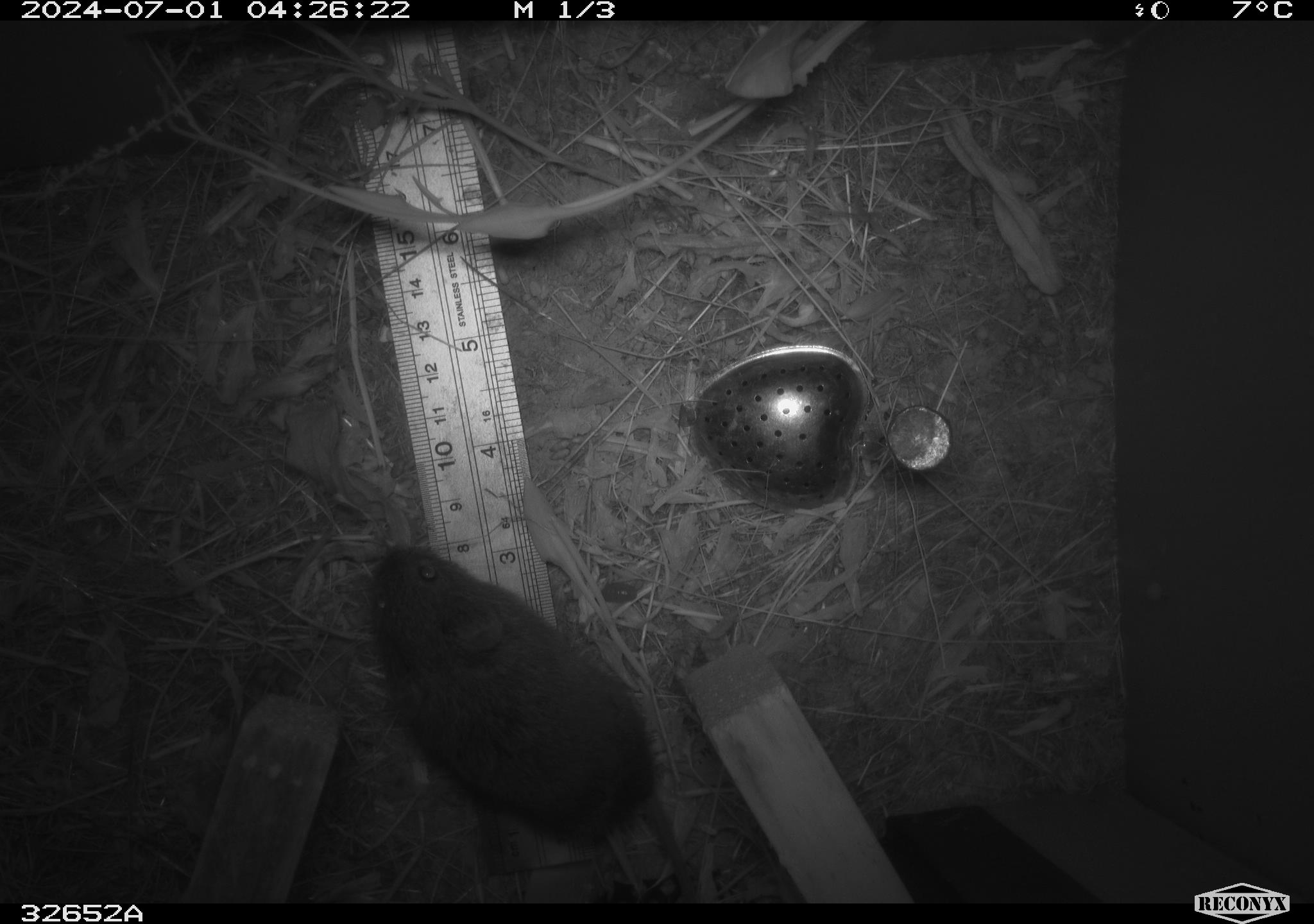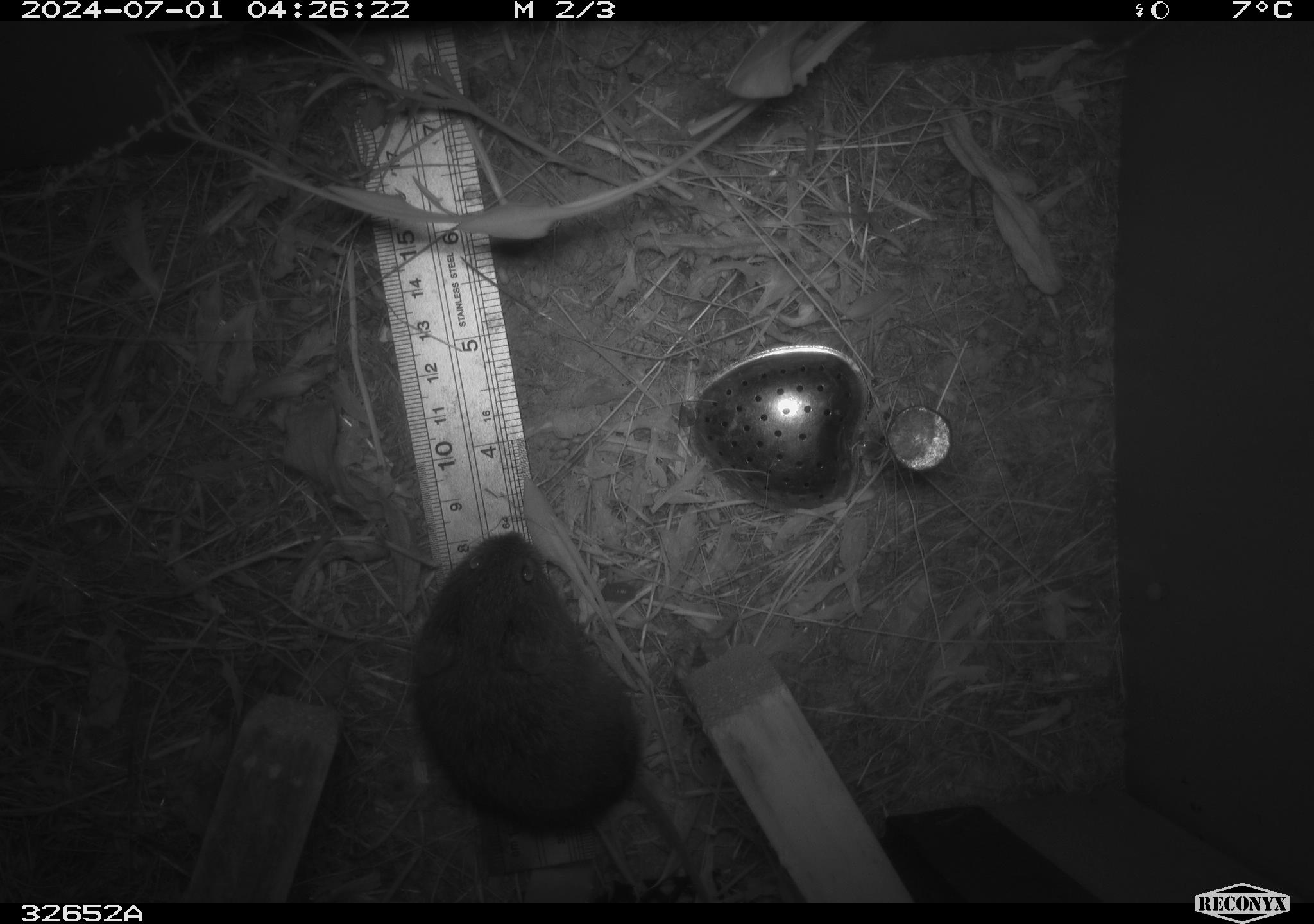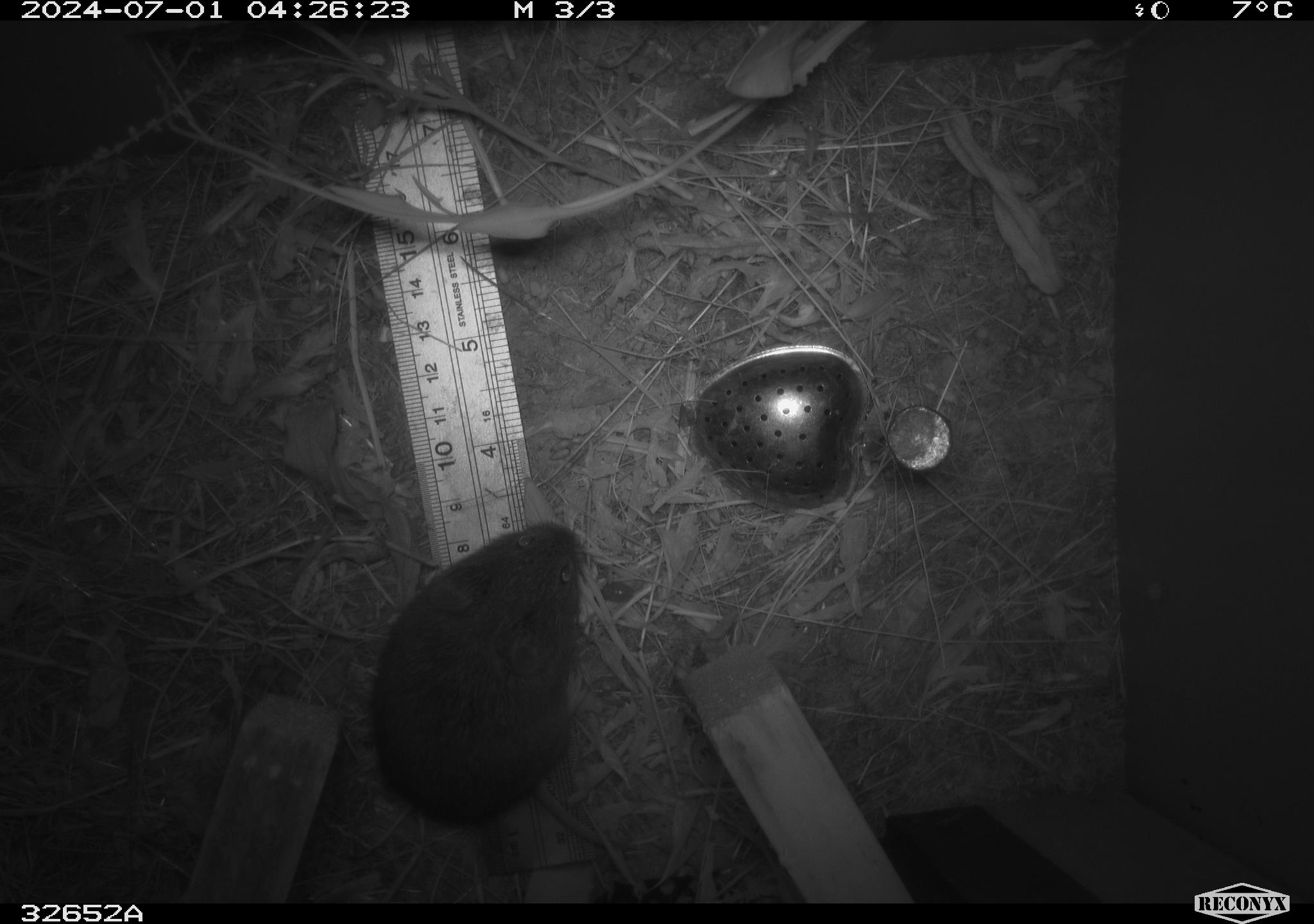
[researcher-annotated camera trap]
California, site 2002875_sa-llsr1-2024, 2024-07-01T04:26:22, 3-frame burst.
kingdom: Animalia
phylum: Chordata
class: Mammalia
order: Rodentia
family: Cricetidae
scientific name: Arvicolinae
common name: voles, lemmings, and muskrats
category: arvicolinae subfamily